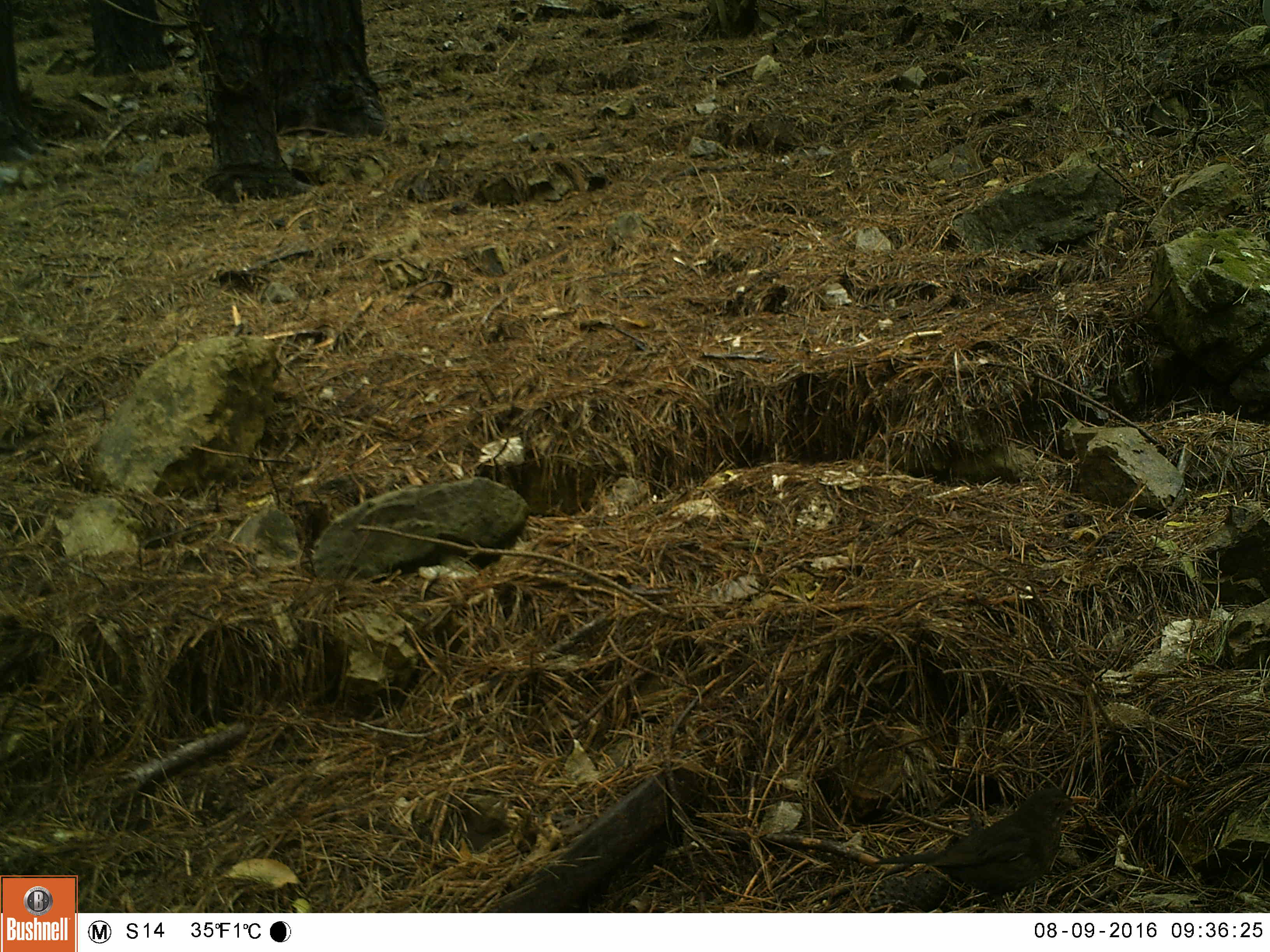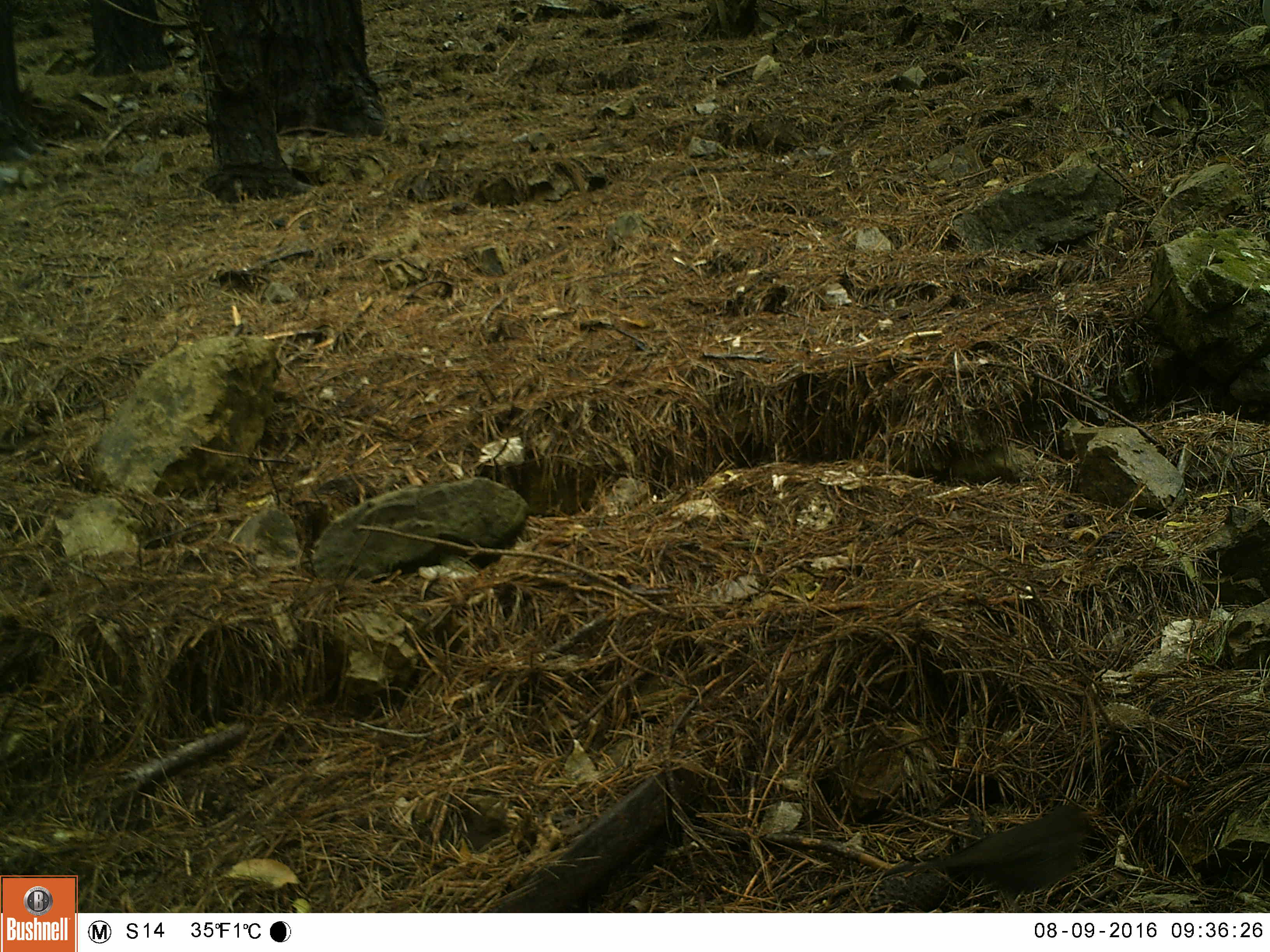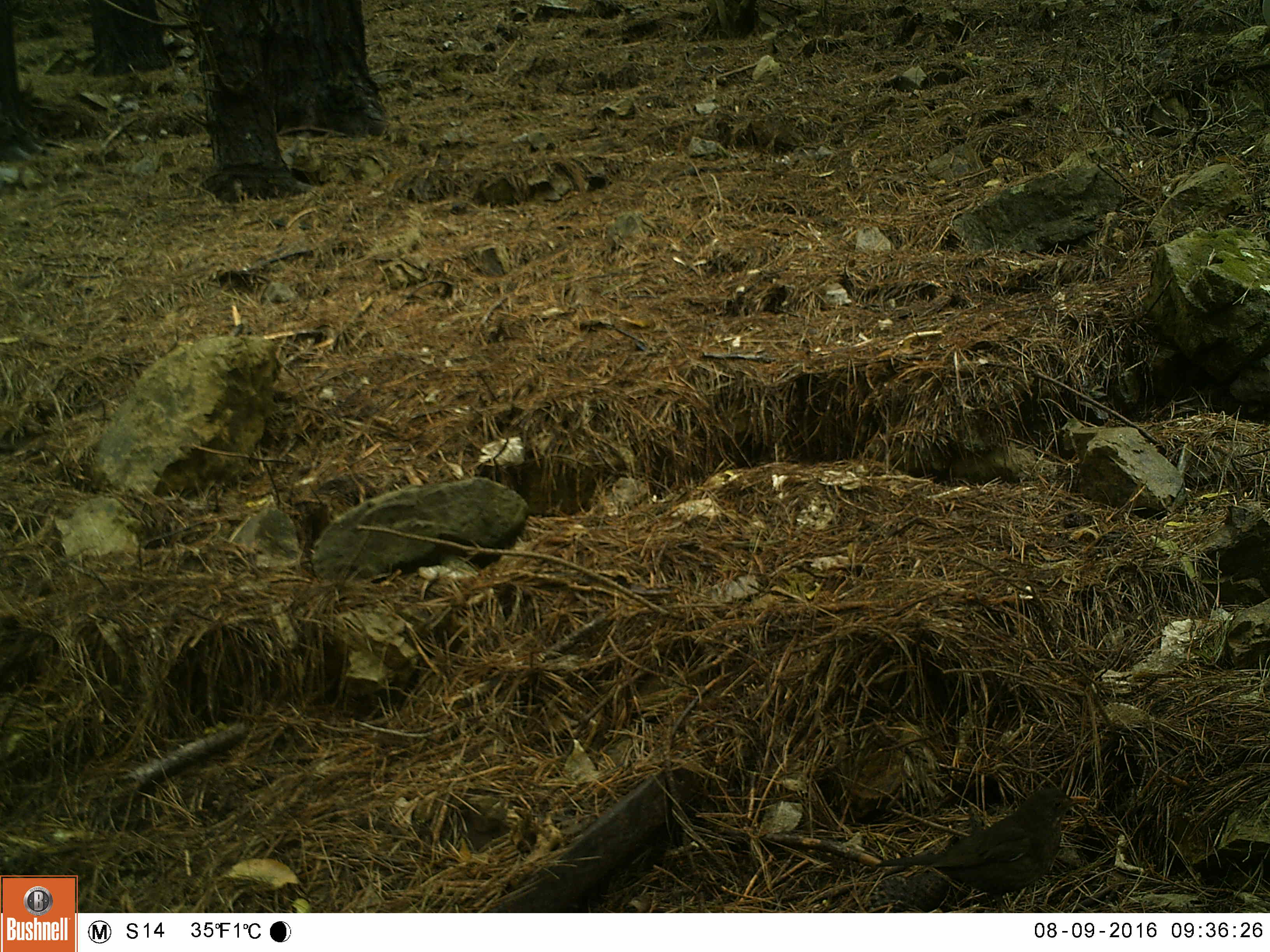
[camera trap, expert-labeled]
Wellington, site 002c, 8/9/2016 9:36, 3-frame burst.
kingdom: Animalia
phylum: Chordata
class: Aves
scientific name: Aves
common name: bird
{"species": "bird (Aves)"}